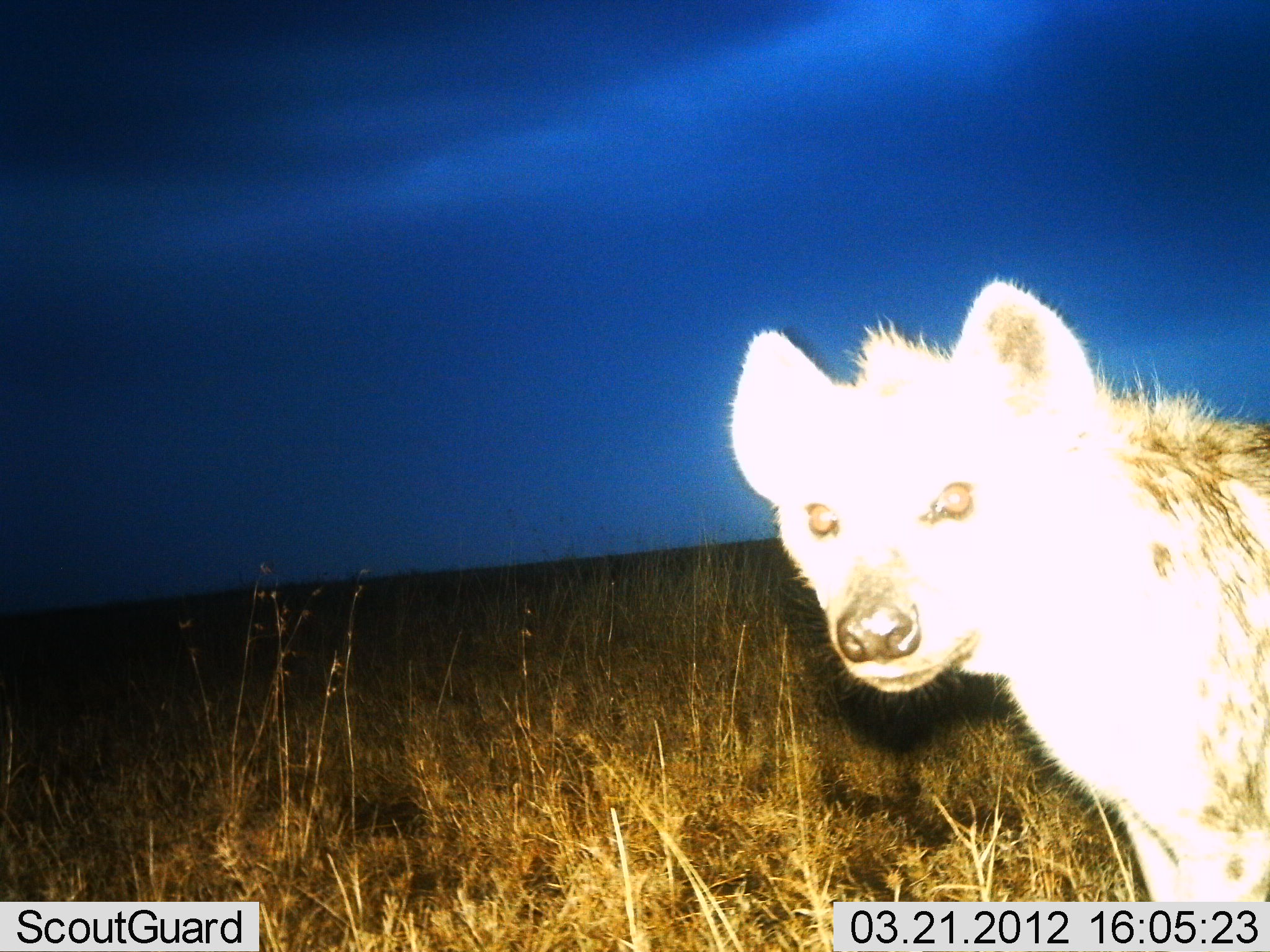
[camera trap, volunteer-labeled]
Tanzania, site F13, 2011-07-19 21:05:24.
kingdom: Animalia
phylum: Chordata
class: Mammalia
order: Carnivora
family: Hyaenidae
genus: Crocuta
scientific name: Crocuta crocuta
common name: spotted hyena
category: hyenaspotted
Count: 1.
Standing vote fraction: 73%.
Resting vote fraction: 0%.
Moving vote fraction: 27%.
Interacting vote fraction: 0%.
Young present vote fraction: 0%.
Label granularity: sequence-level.